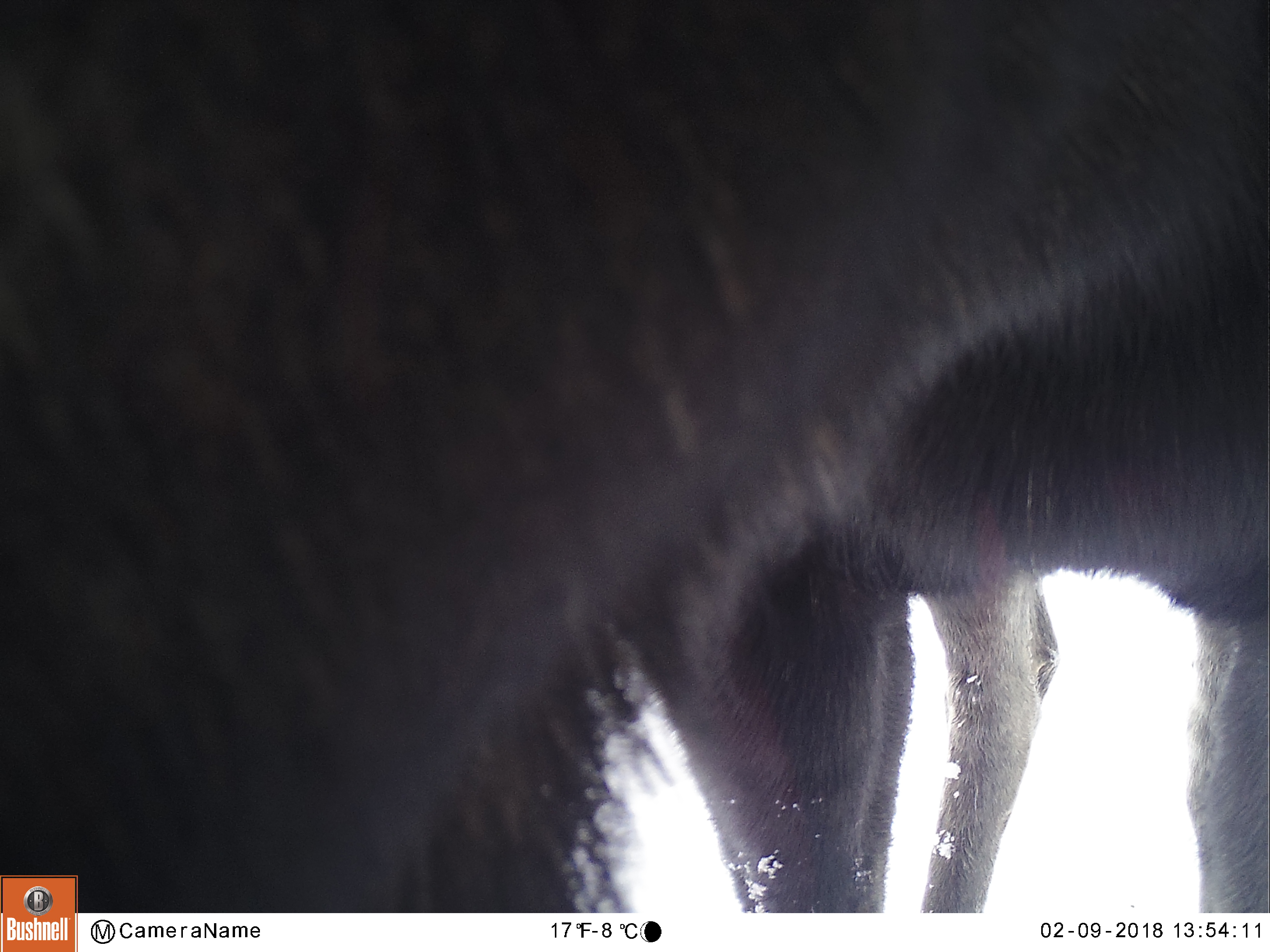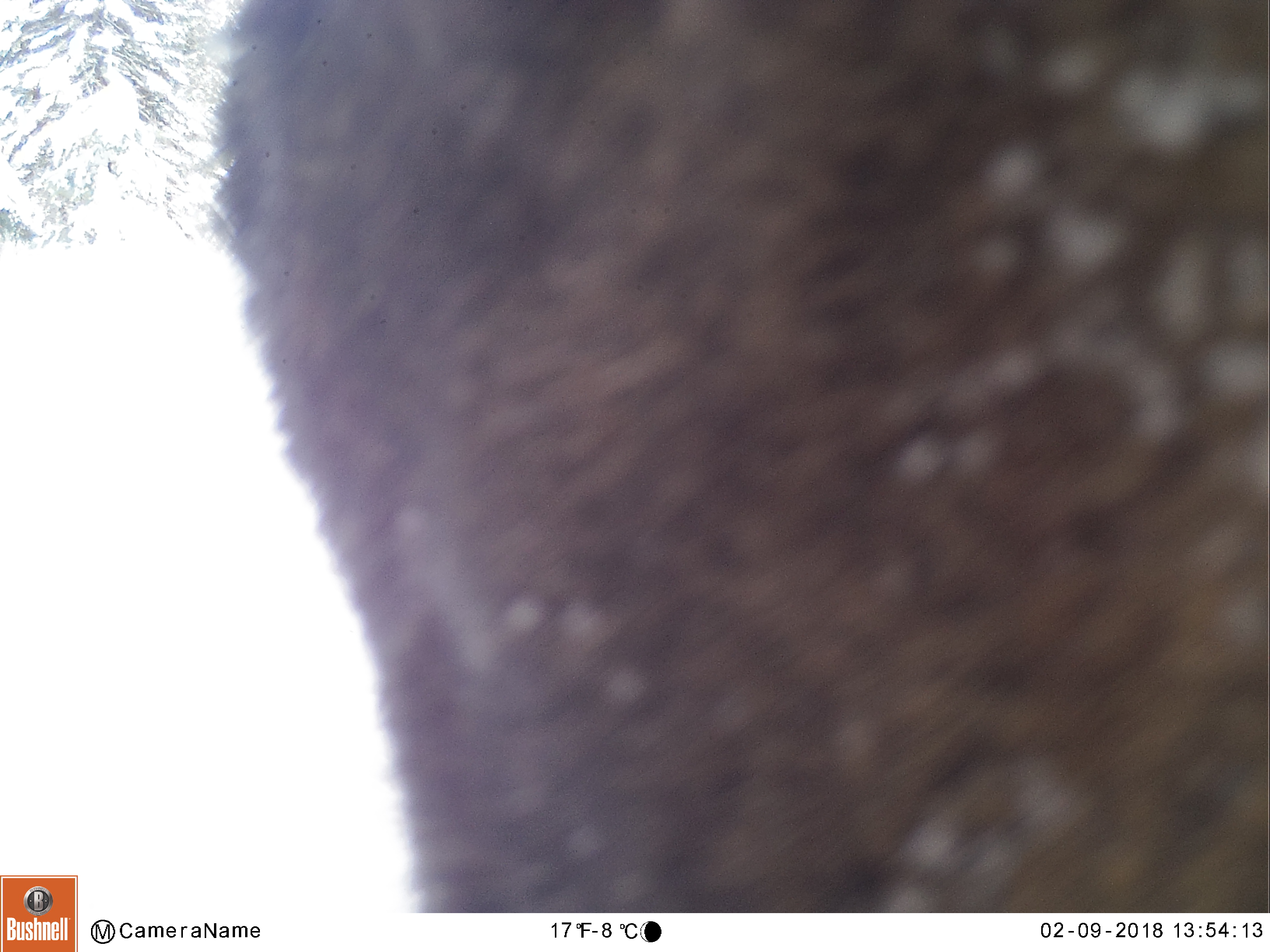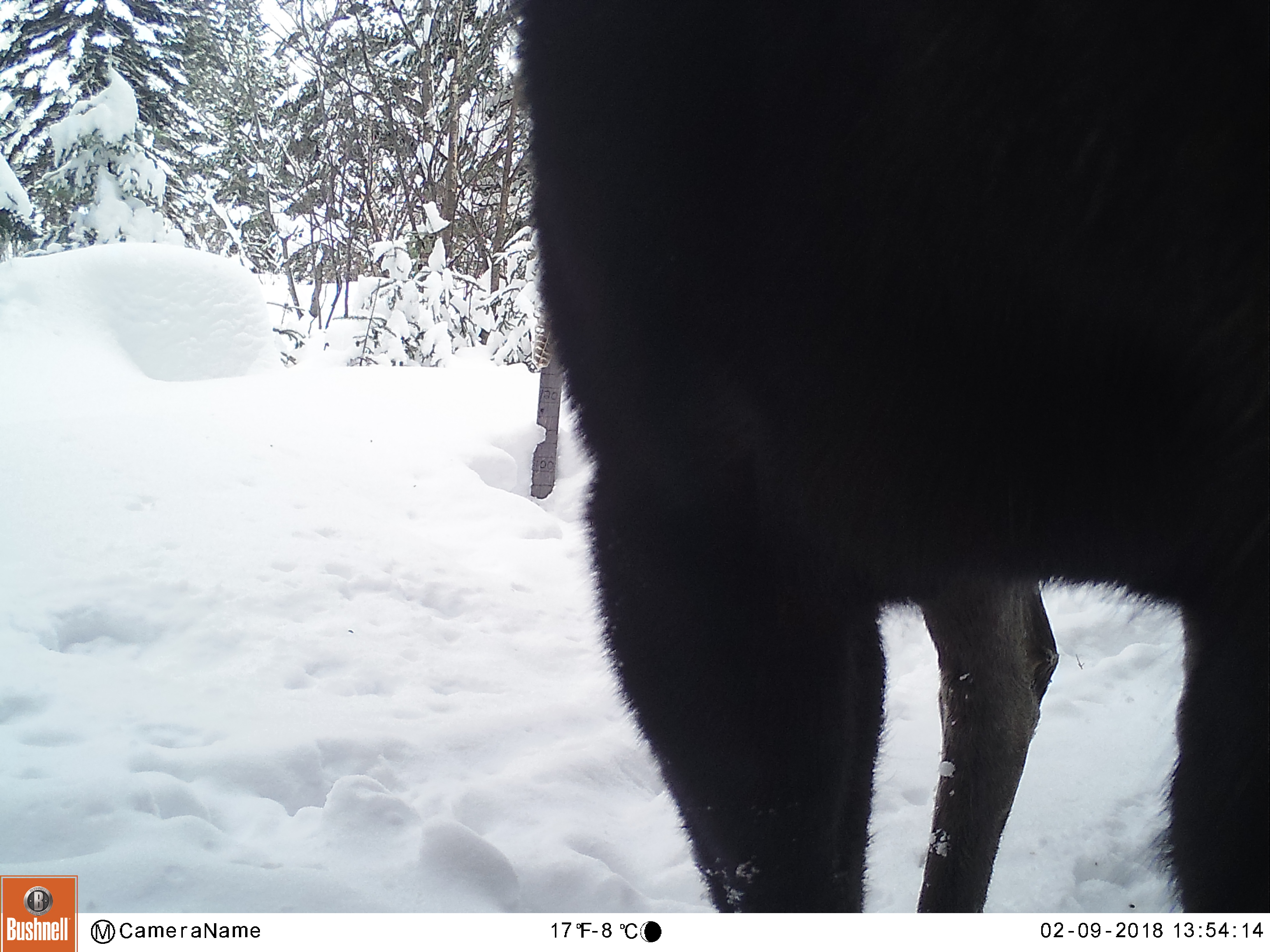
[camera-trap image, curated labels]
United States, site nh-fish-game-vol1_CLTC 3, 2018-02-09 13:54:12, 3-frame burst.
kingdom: Animalia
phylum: Chordata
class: Mammalia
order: Artiodactyla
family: Cervidae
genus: Alces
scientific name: Alces alces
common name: moose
Moose (Alces alces).